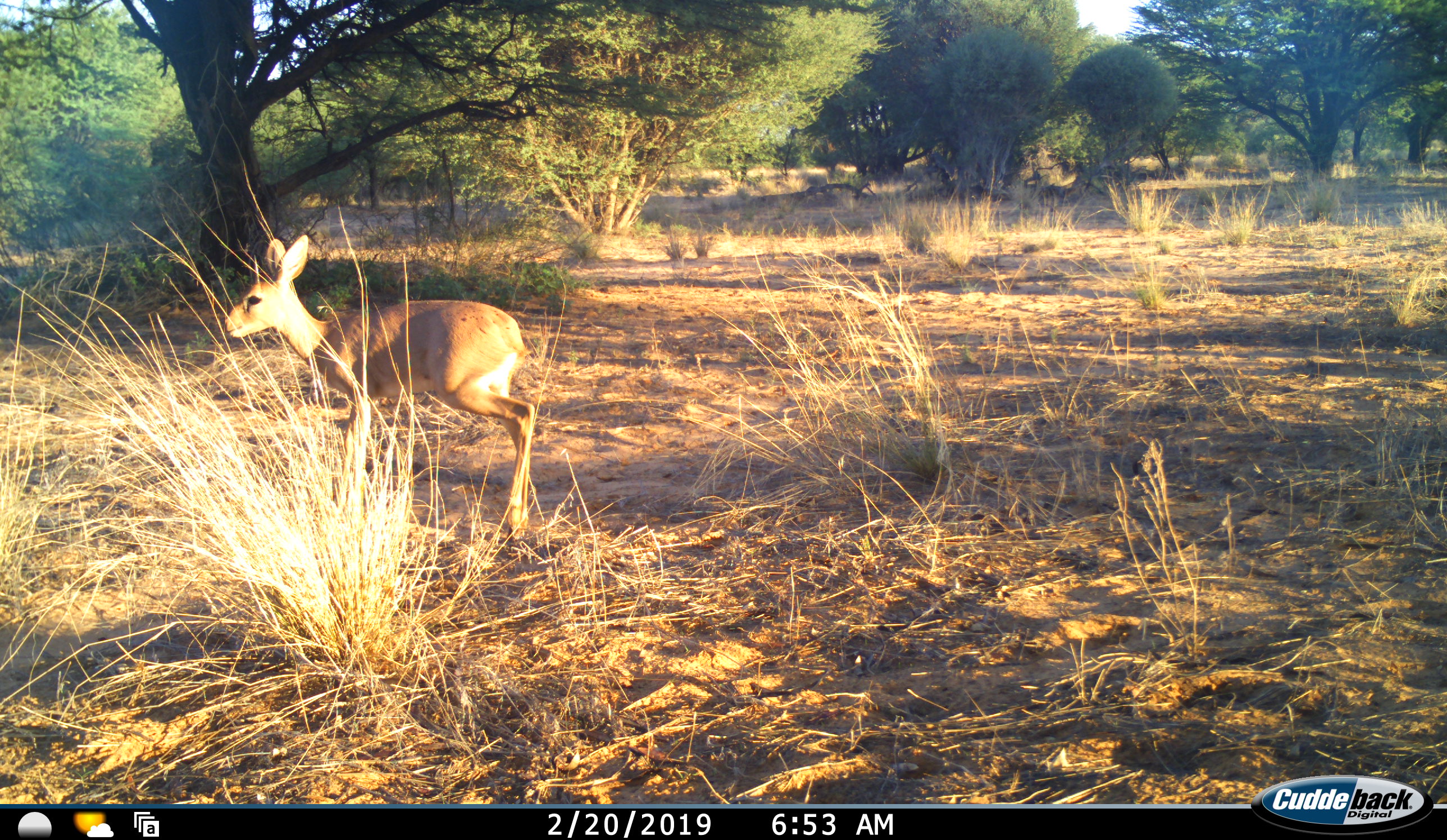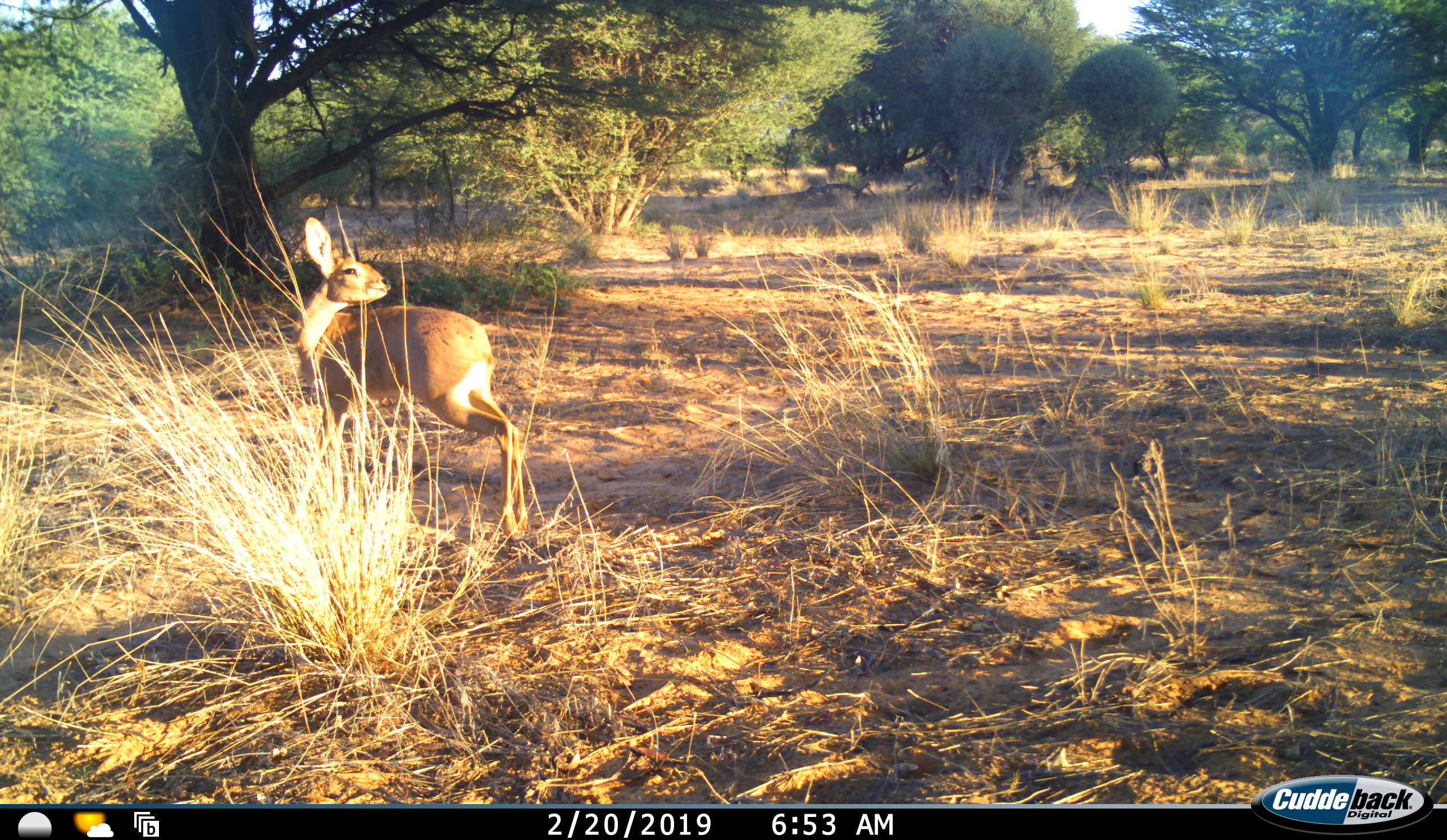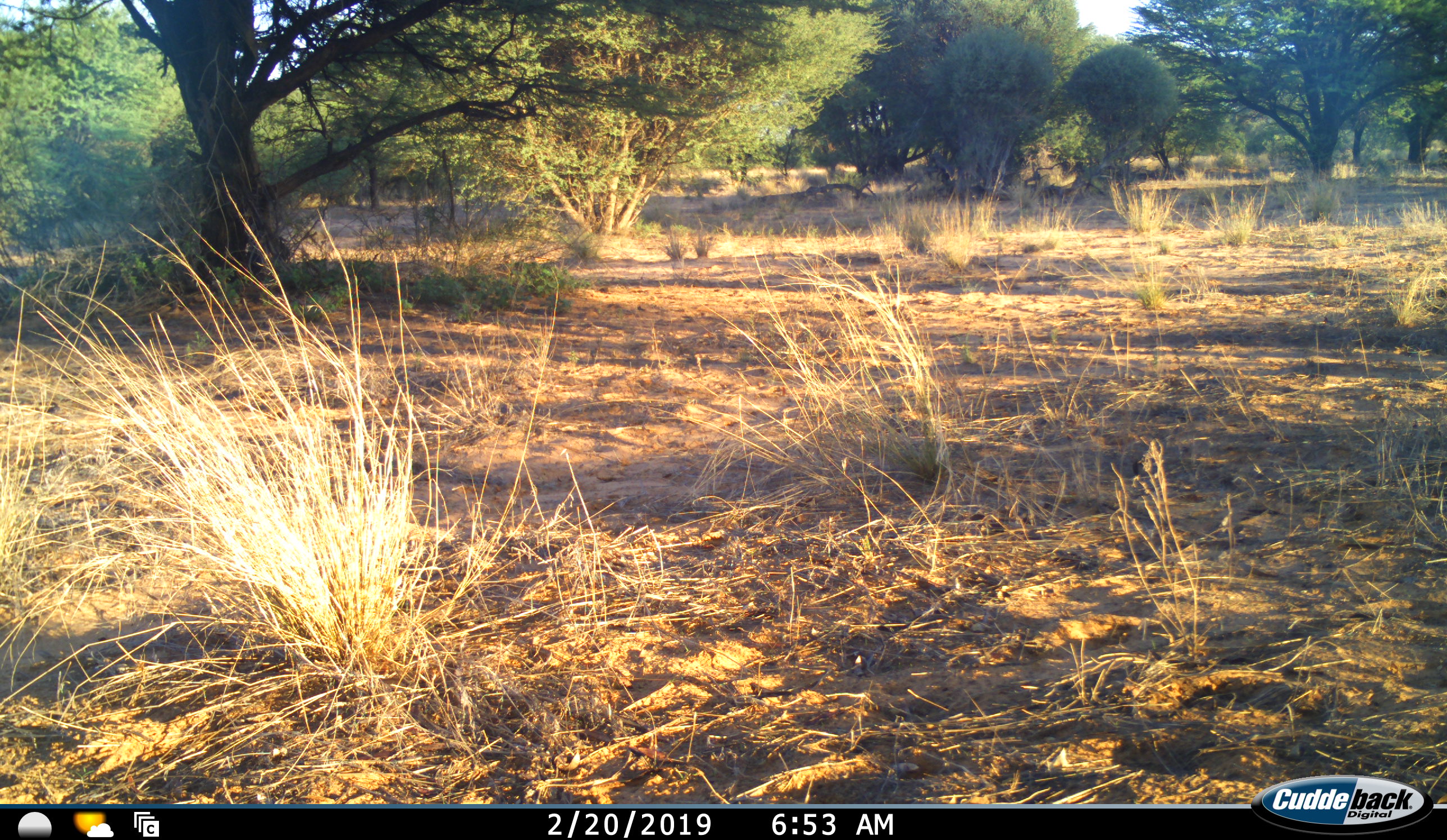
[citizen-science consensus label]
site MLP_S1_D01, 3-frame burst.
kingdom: Animalia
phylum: Chordata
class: Mammalia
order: Artiodactyla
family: Bovidae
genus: Raphicerus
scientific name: Raphicerus campestris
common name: steenbok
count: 1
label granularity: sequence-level